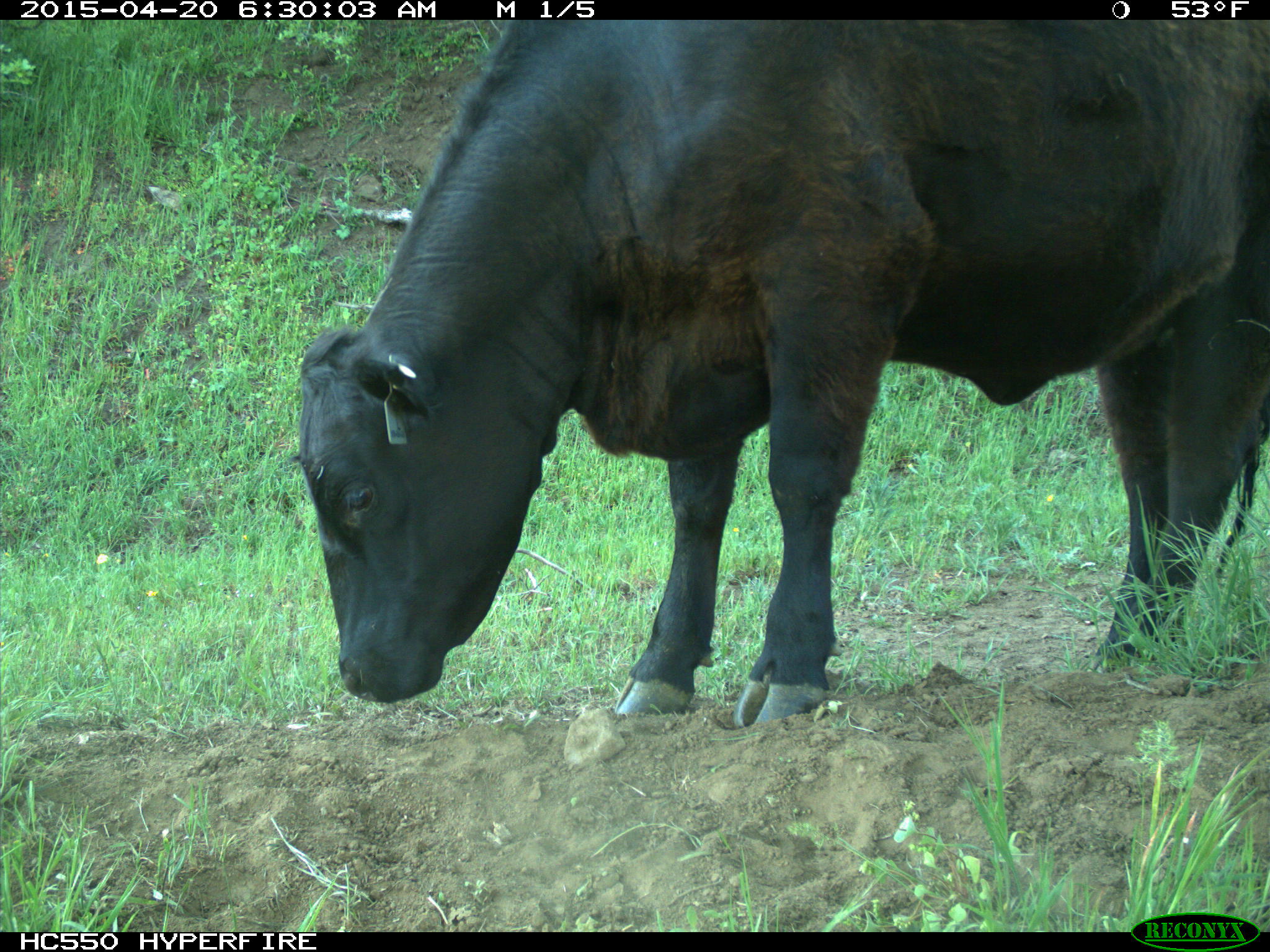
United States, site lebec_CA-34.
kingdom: Animalia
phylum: Chordata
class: Mammalia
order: Artiodactyla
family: Bovidae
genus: Bos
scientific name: Bos taurus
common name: domestic cow